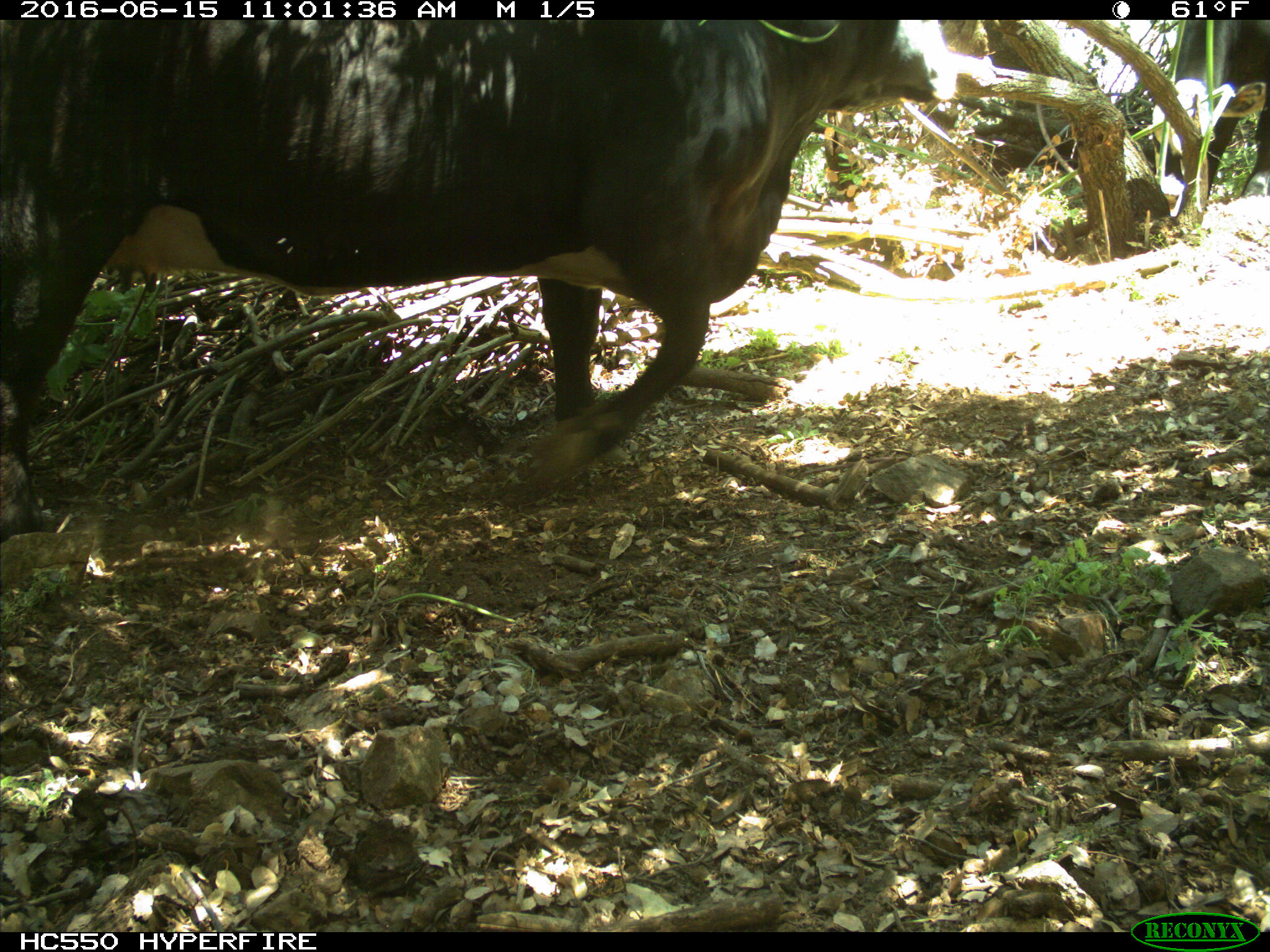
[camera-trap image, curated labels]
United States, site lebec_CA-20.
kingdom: Animalia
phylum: Chordata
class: Mammalia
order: Artiodactyla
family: Bovidae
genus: Bos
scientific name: Bos taurus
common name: domestic cow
Bos taurus (domestic cow).